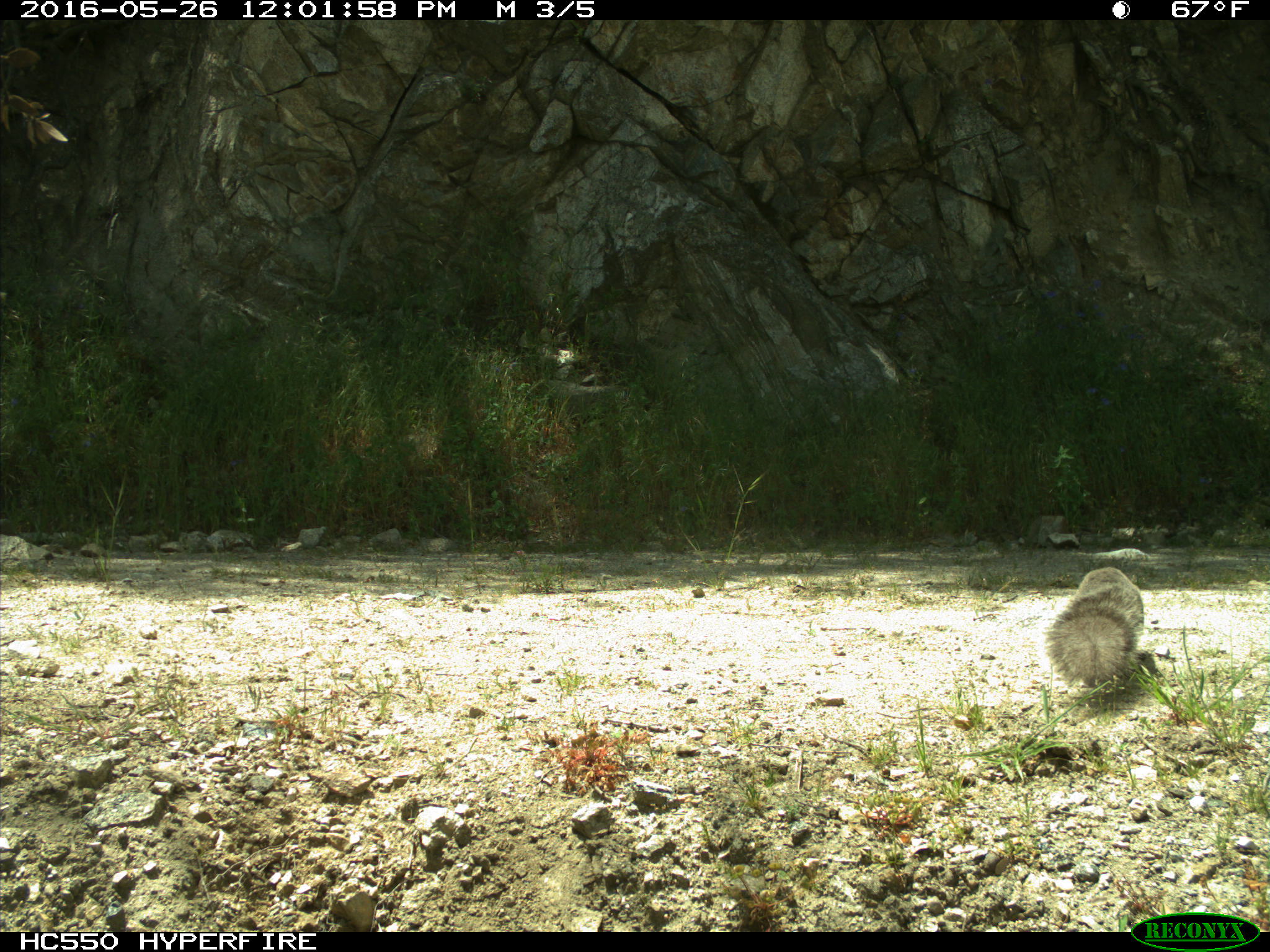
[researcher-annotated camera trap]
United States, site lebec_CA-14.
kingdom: Animalia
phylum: Chordata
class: Mammalia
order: Rodentia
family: Sciuridae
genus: Sciurus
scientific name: Sciurus carolinensis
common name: eastern gray squirrel